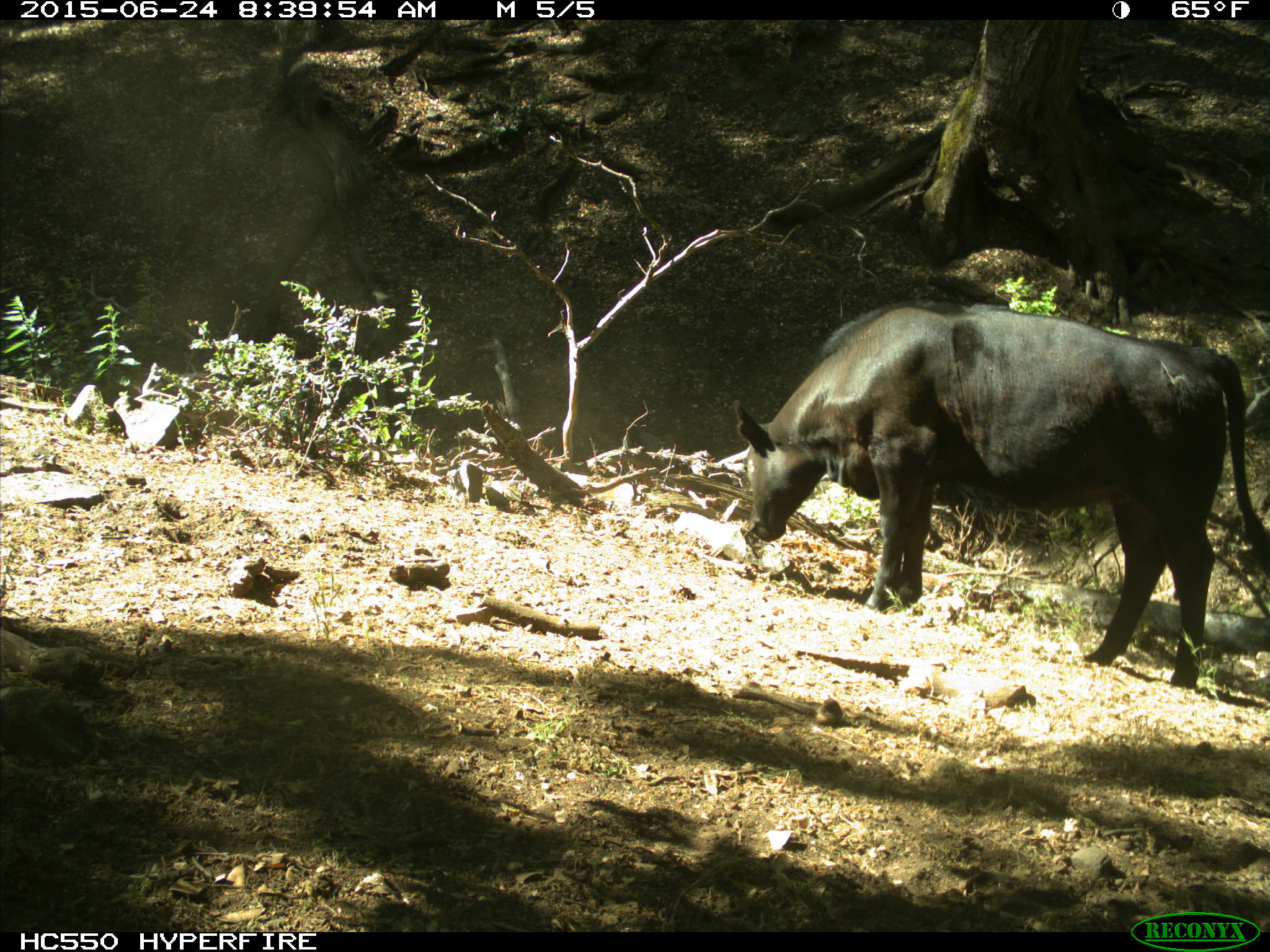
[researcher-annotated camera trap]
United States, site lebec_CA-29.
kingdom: Animalia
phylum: Chordata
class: Mammalia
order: Artiodactyla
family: Bovidae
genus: Bos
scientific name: Bos taurus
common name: domestic cow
Bos taurus (domestic cow).